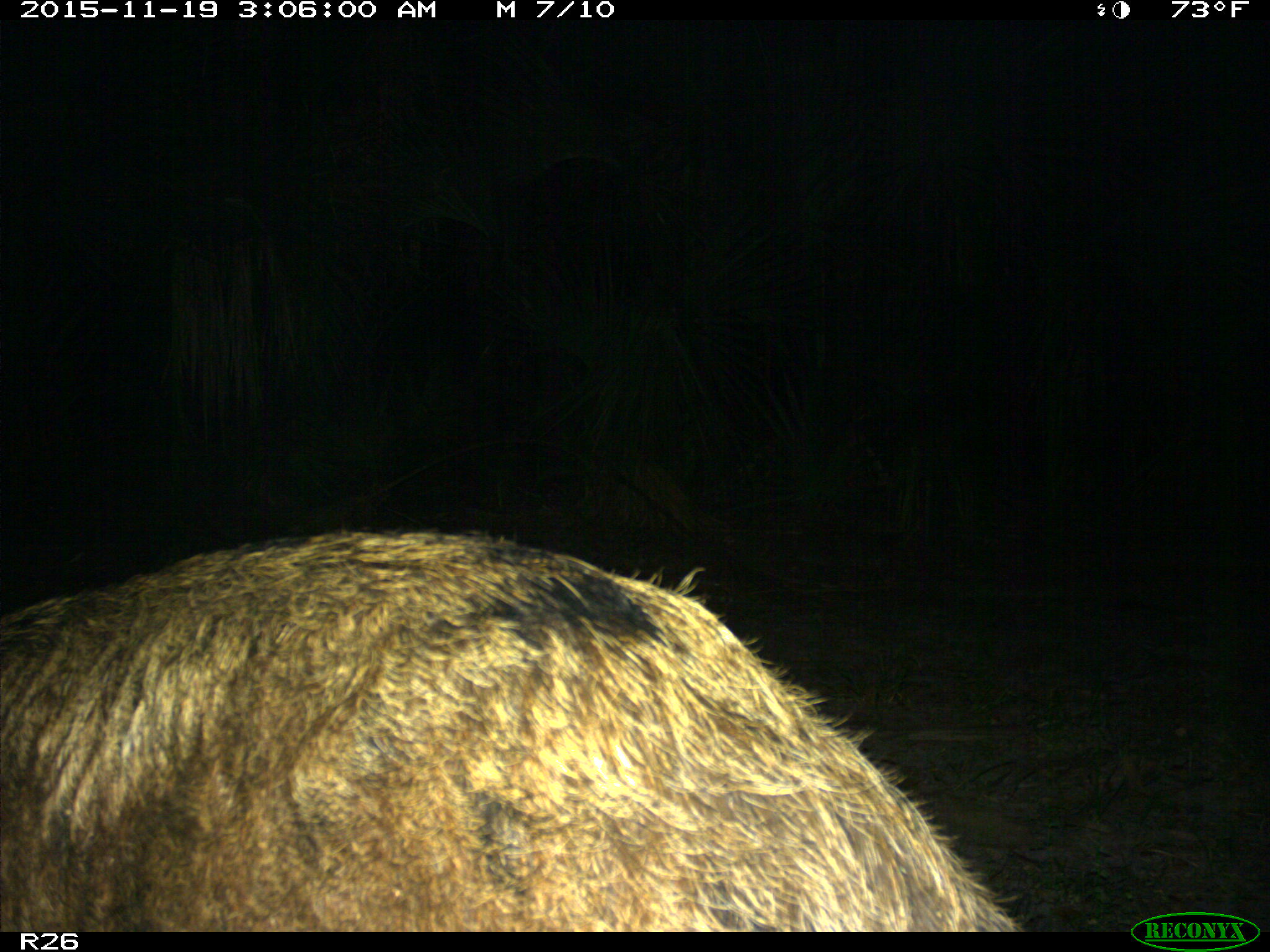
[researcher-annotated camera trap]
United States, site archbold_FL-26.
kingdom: Animalia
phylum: Chordata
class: Mammalia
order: Artiodactyla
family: Suidae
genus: Sus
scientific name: Sus scrofa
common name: wild boar